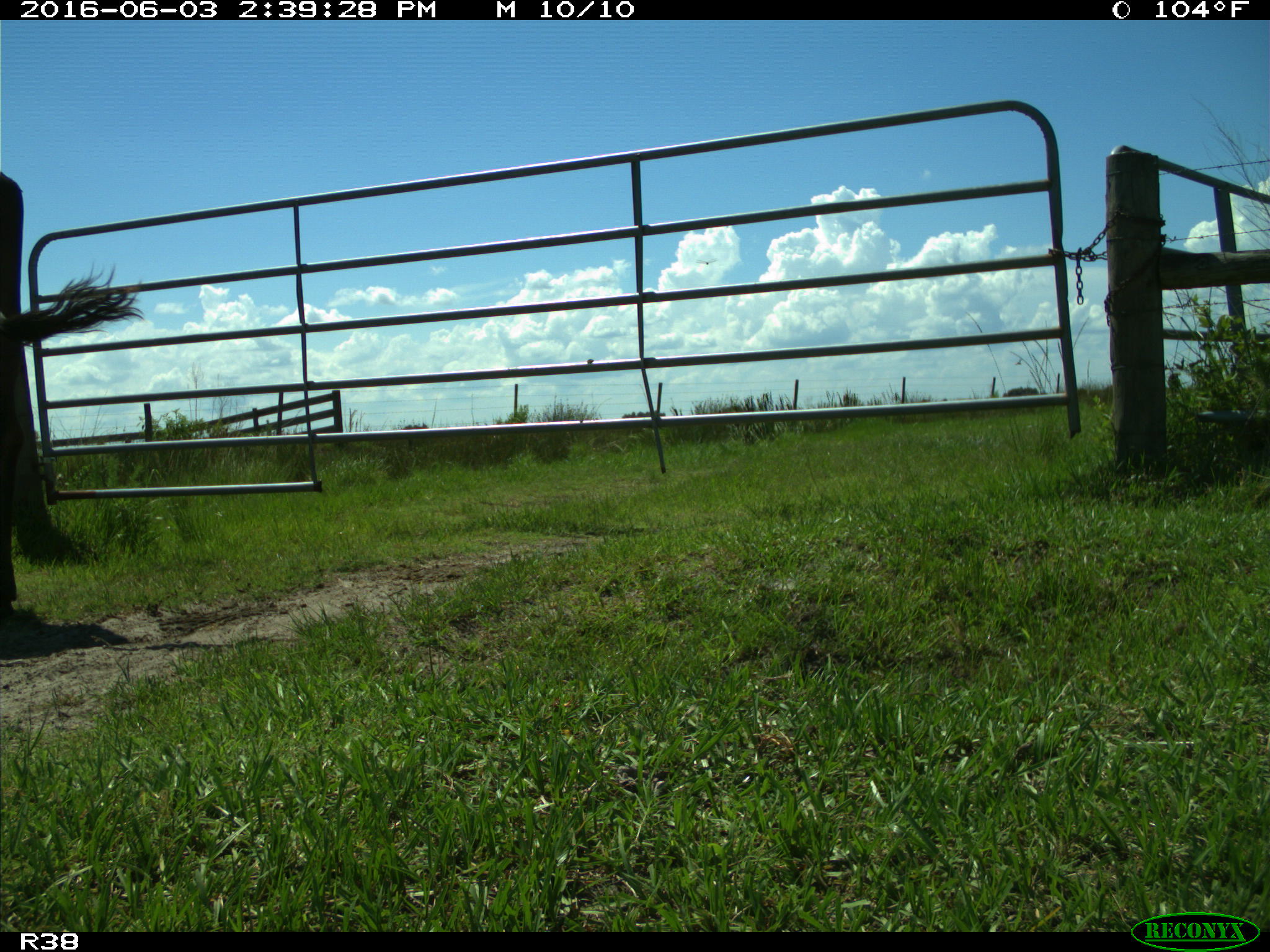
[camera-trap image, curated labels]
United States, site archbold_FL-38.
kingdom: Animalia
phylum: Chordata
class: Mammalia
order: Artiodactyla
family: Bovidae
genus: Bos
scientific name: Bos taurus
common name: domestic cow